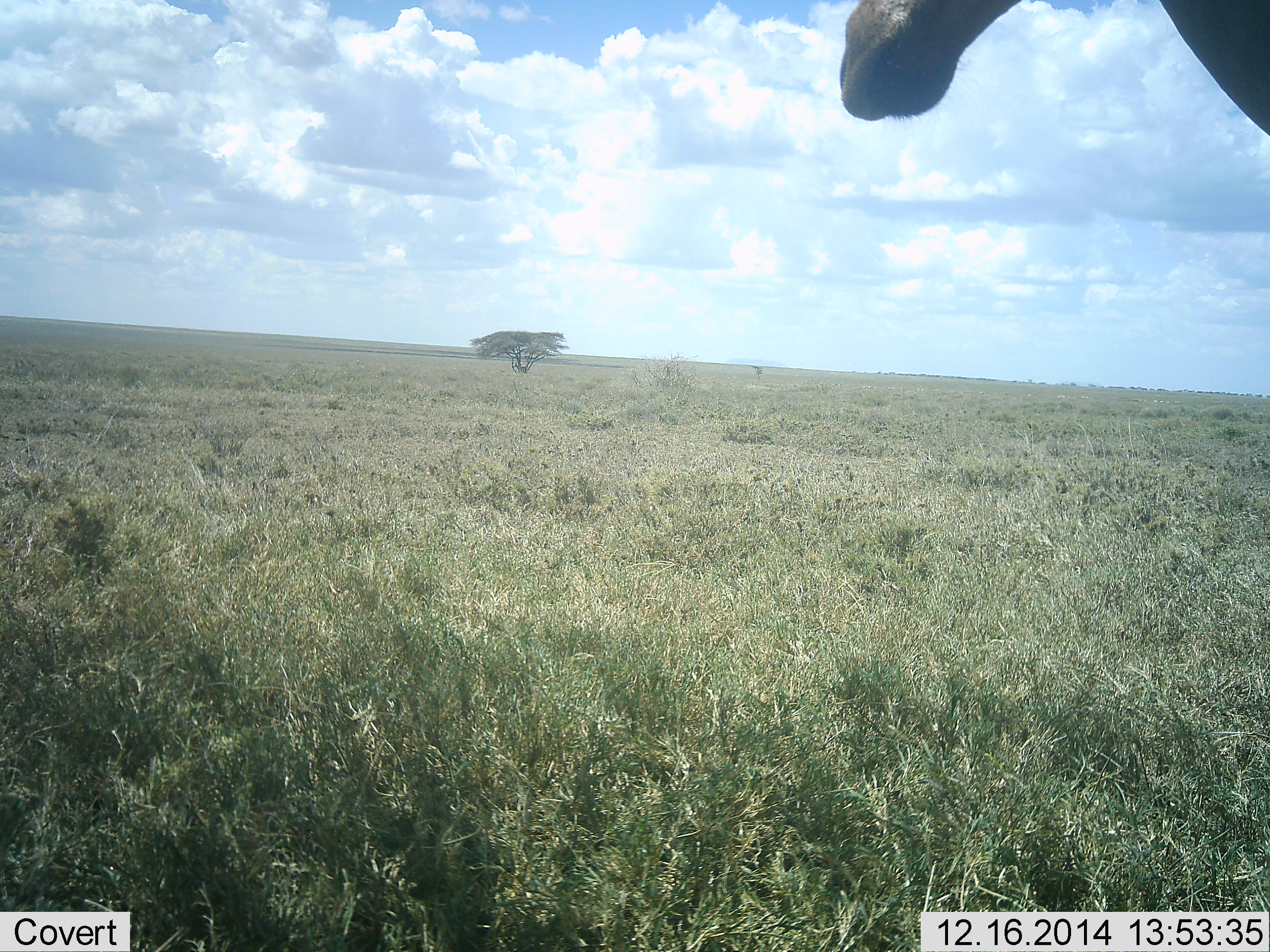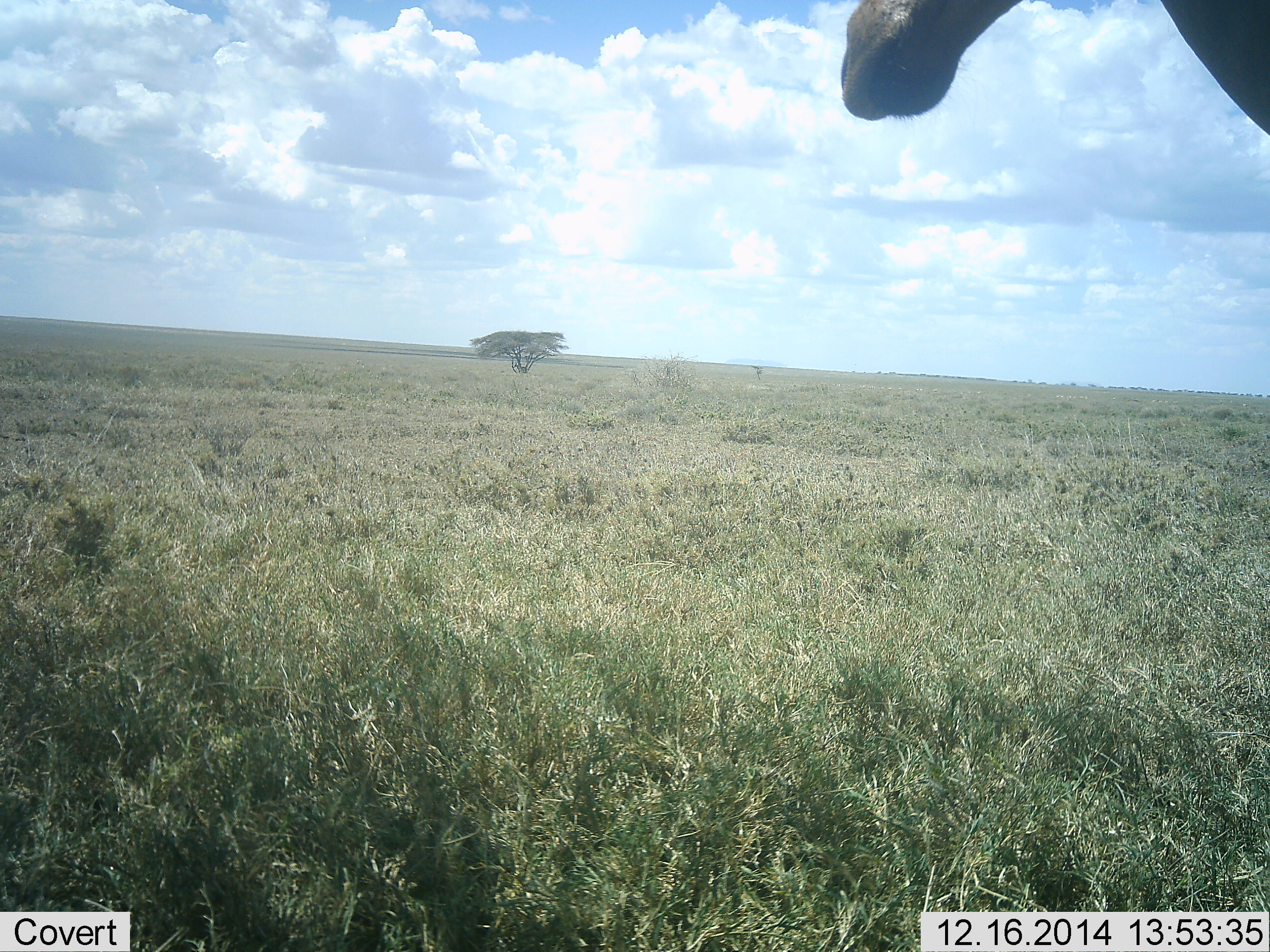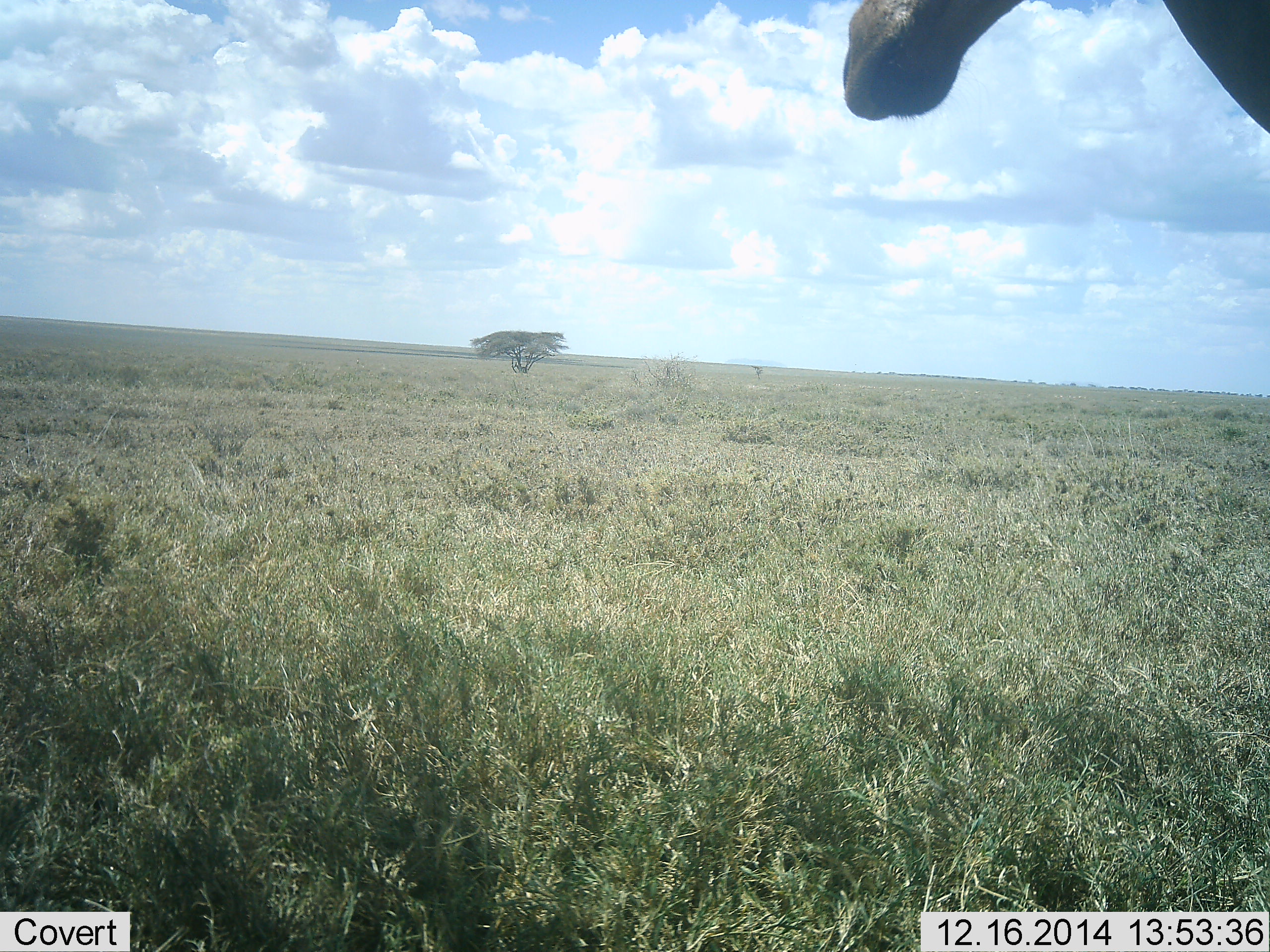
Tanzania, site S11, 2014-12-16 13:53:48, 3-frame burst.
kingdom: Animalia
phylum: Chordata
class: Mammalia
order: Artiodactyla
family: Giraffidae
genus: Giraffa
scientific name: Giraffa camelopardalis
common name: giraffe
Giraffe (Giraffa camelopardalis), count 1. Behavior (volunteer vote fractions): standing 100%, resting 0%, moving 0%, interacting 0%. Young present (vote fraction): 0%. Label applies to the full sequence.